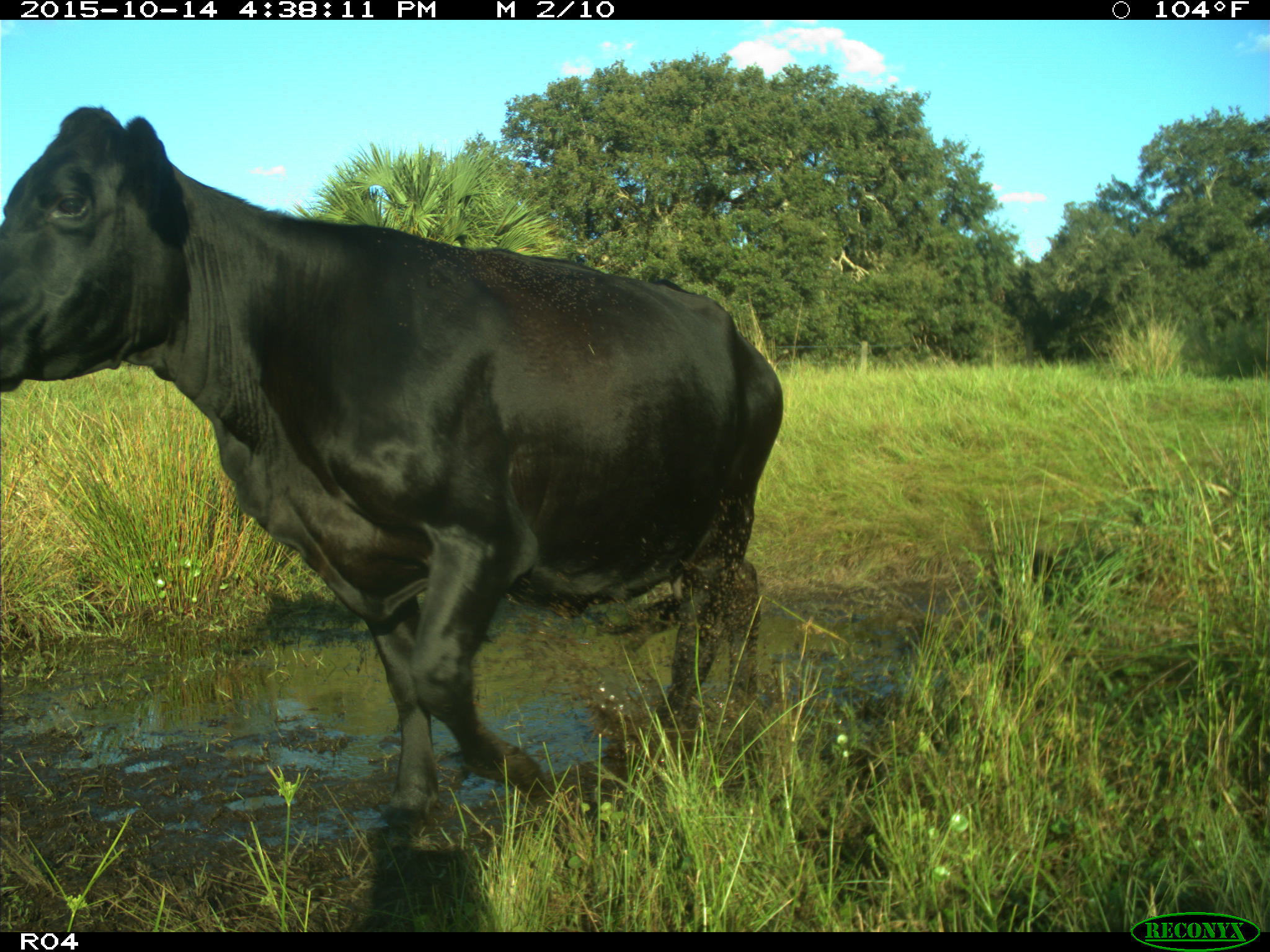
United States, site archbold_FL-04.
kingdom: Animalia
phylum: Chordata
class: Mammalia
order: Artiodactyla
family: Bovidae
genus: Bos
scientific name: Bos taurus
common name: domestic cow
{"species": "Bos taurus (domestic cow)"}